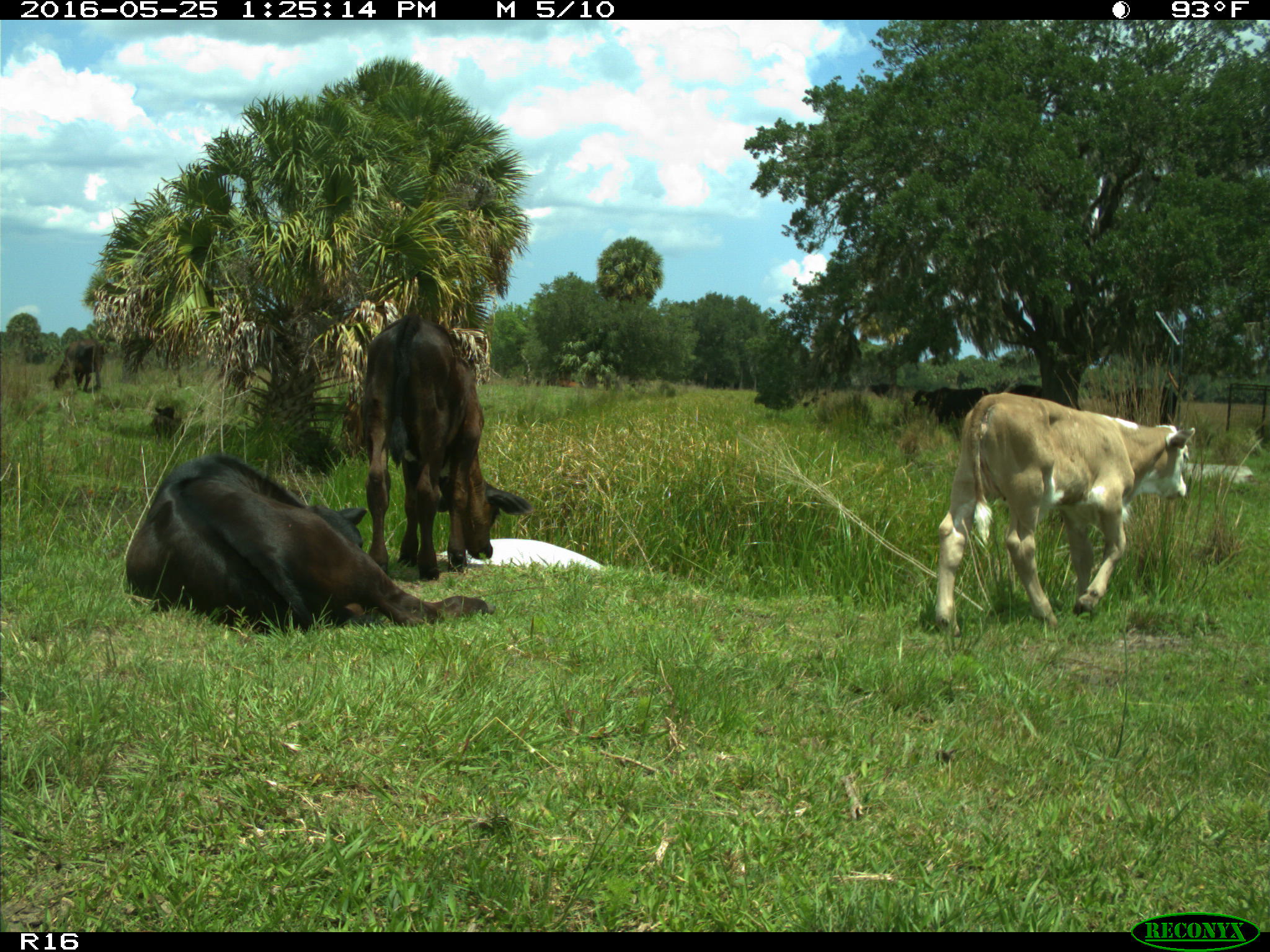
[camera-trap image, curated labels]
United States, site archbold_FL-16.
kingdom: Animalia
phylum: Chordata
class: Mammalia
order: Artiodactyla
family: Bovidae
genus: Bos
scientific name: Bos taurus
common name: domestic cow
Bos taurus (domestic cow).